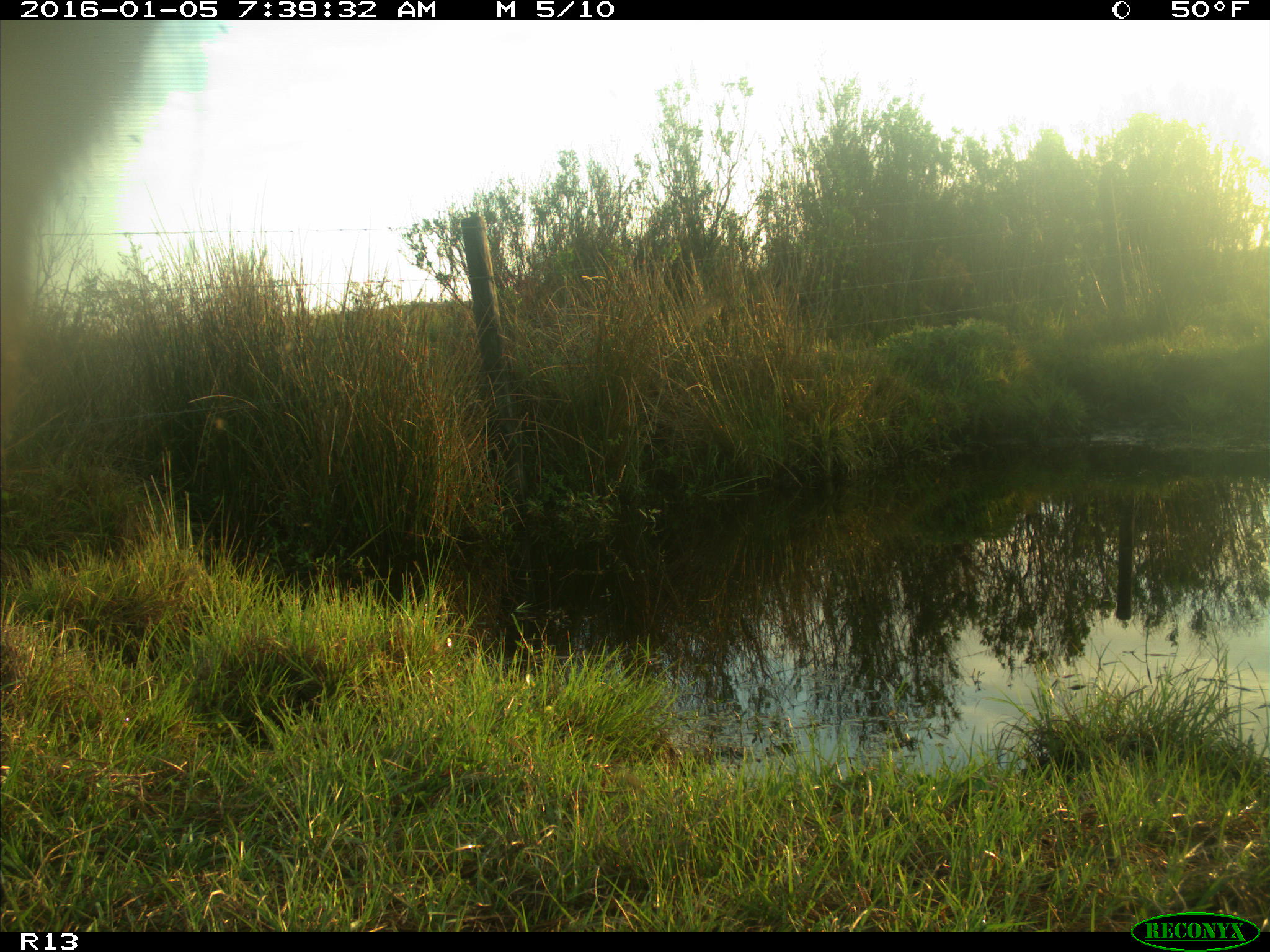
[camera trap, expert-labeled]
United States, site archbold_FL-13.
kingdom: Animalia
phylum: Chordata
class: Mammalia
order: Artiodactyla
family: Bovidae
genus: Bos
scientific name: Bos taurus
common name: domestic cow